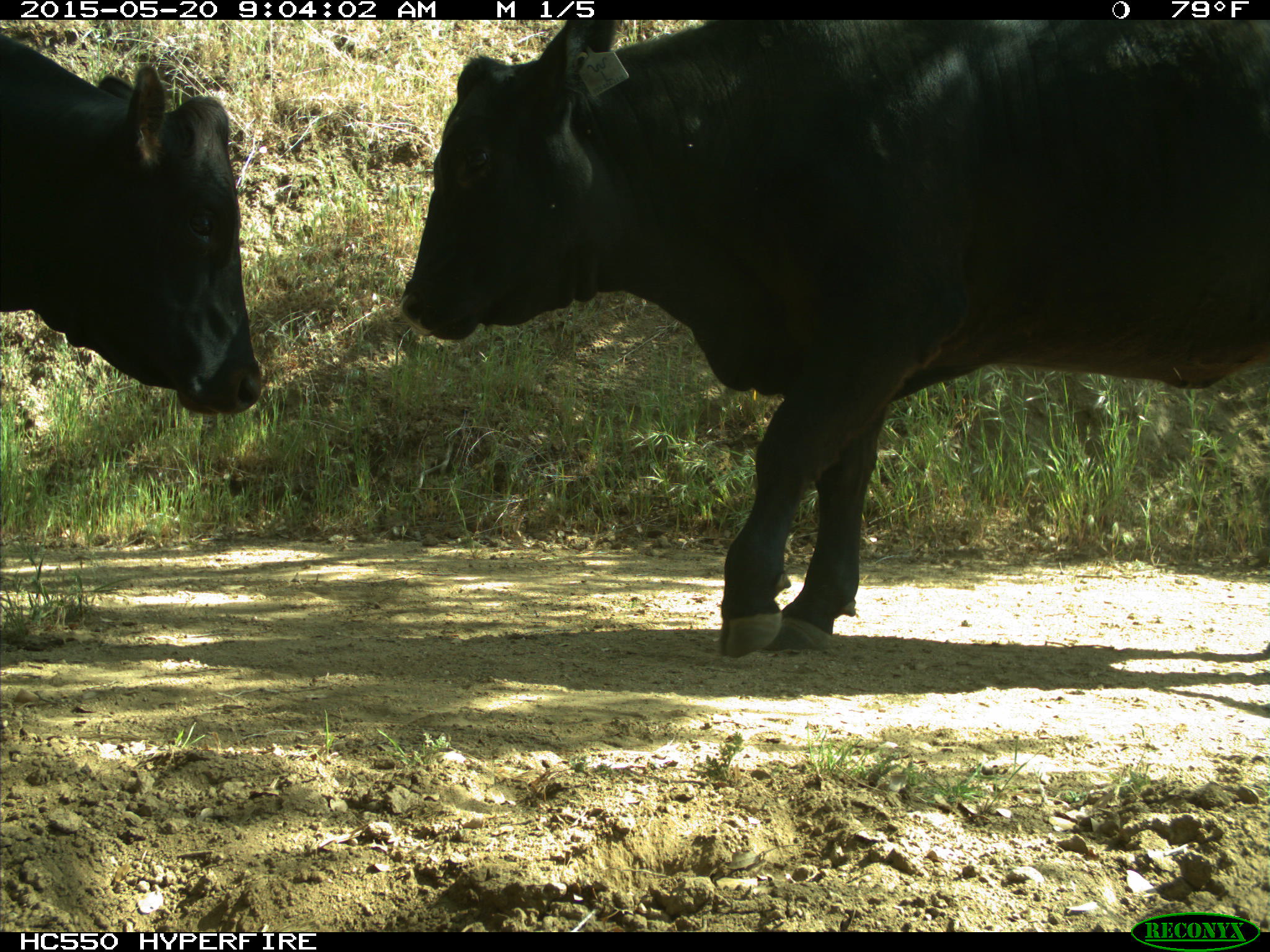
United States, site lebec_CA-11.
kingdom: Animalia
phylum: Chordata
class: Mammalia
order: Artiodactyla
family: Bovidae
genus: Bos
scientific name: Bos taurus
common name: domestic cow